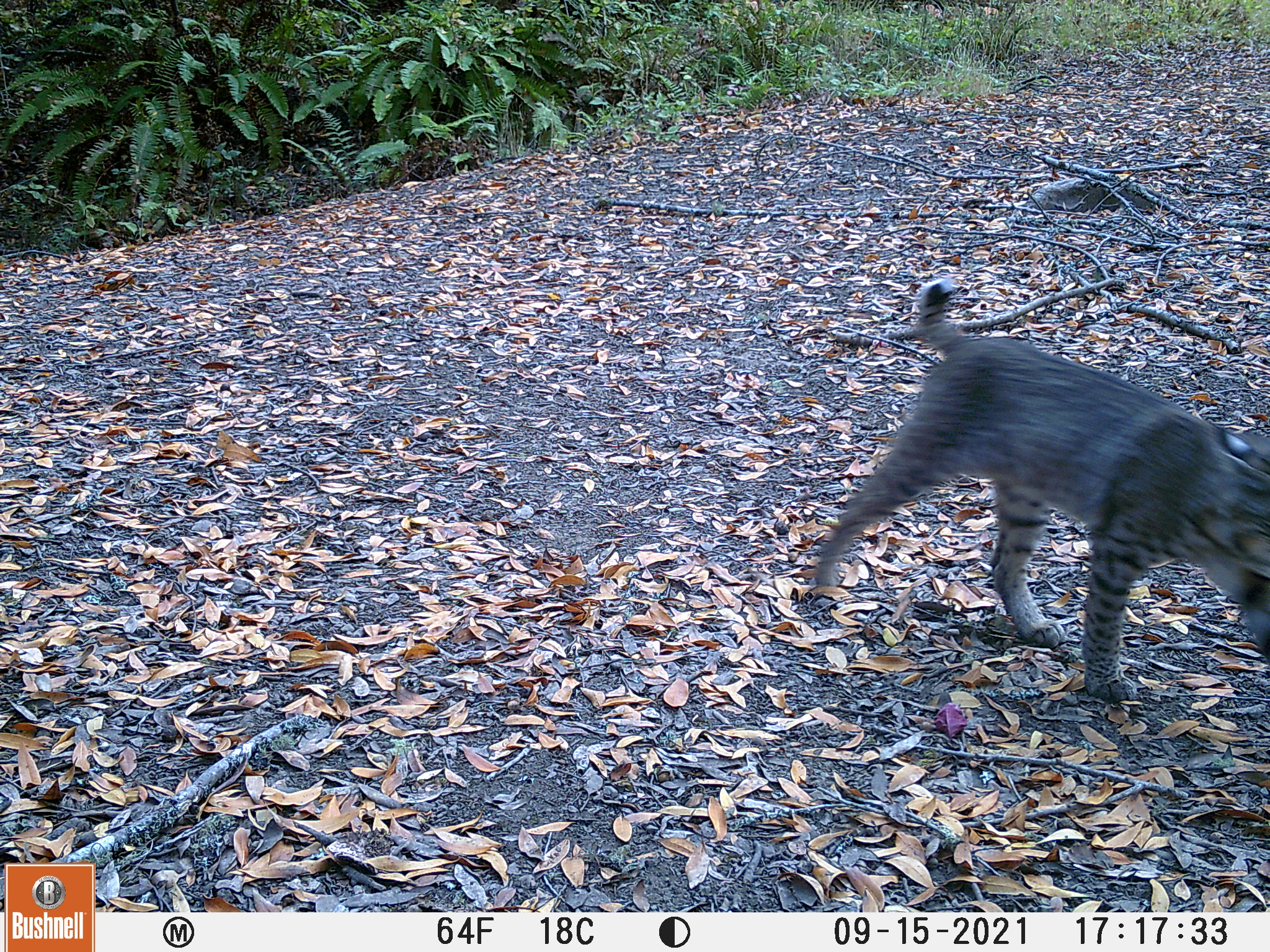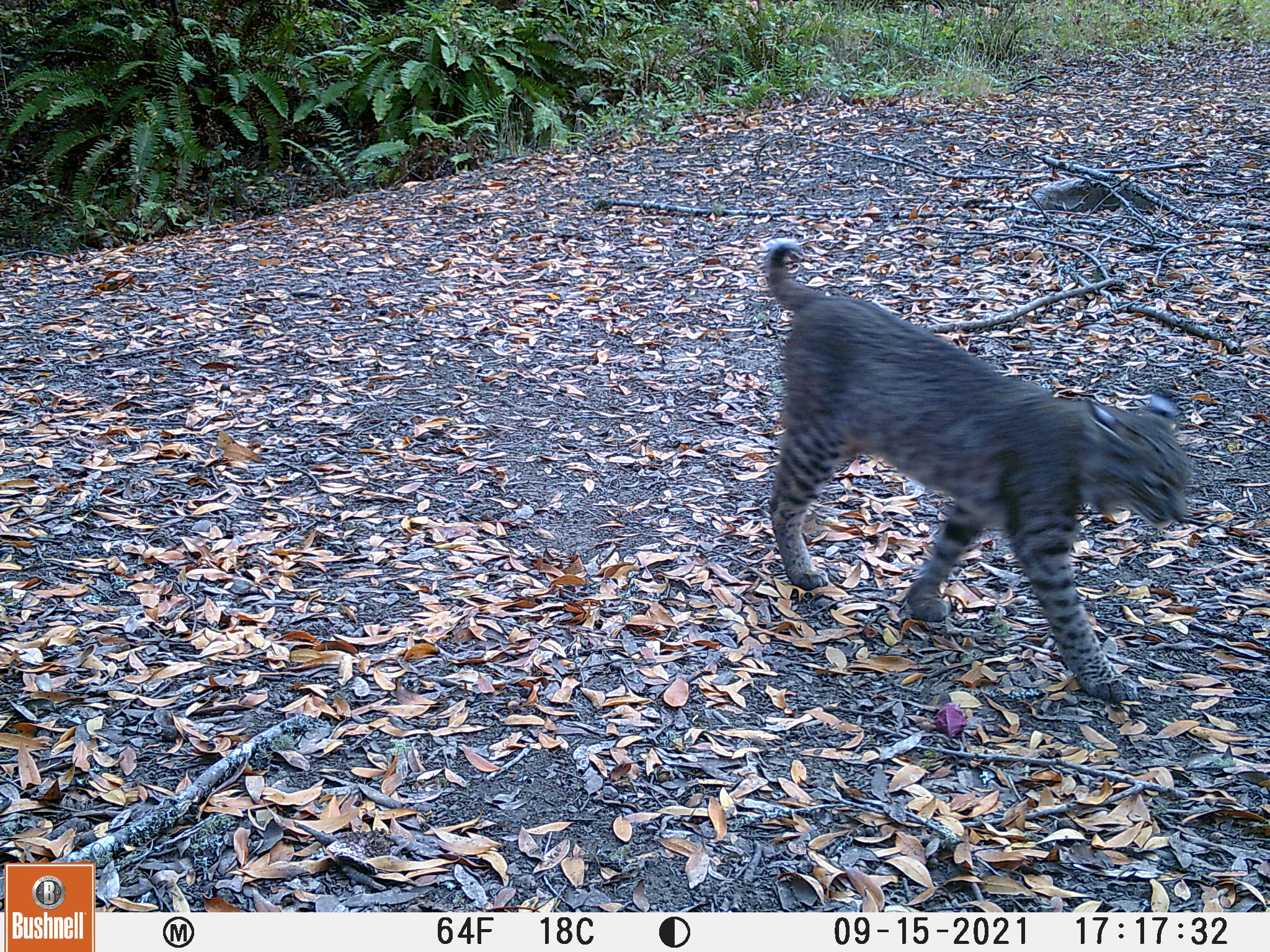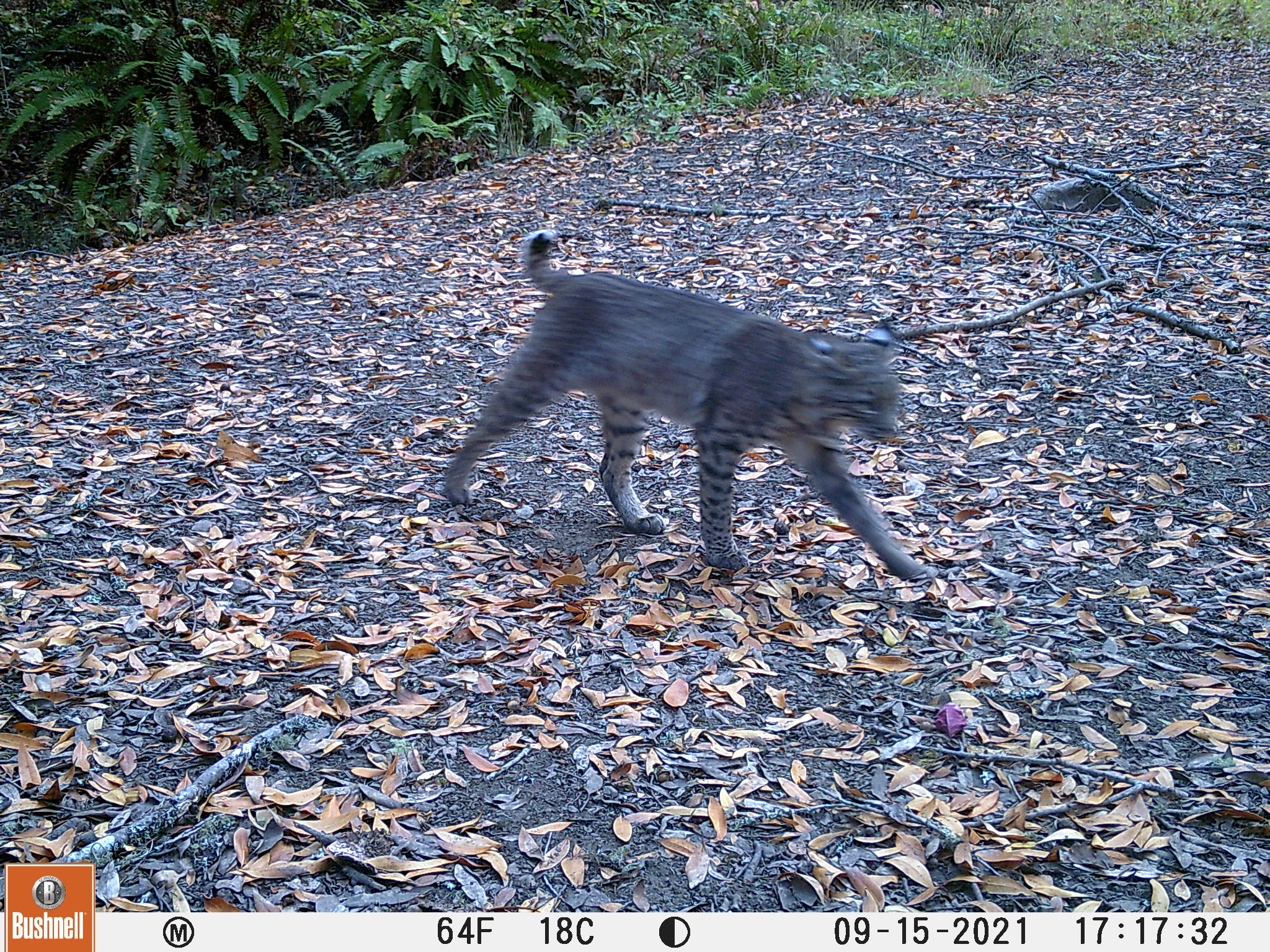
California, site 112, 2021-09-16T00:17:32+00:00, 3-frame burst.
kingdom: Animalia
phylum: Chordata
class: Mammalia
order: Carnivora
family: Felidae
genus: Lynx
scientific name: Lynx rufus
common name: bobcat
Bobcat (Lynx rufus).